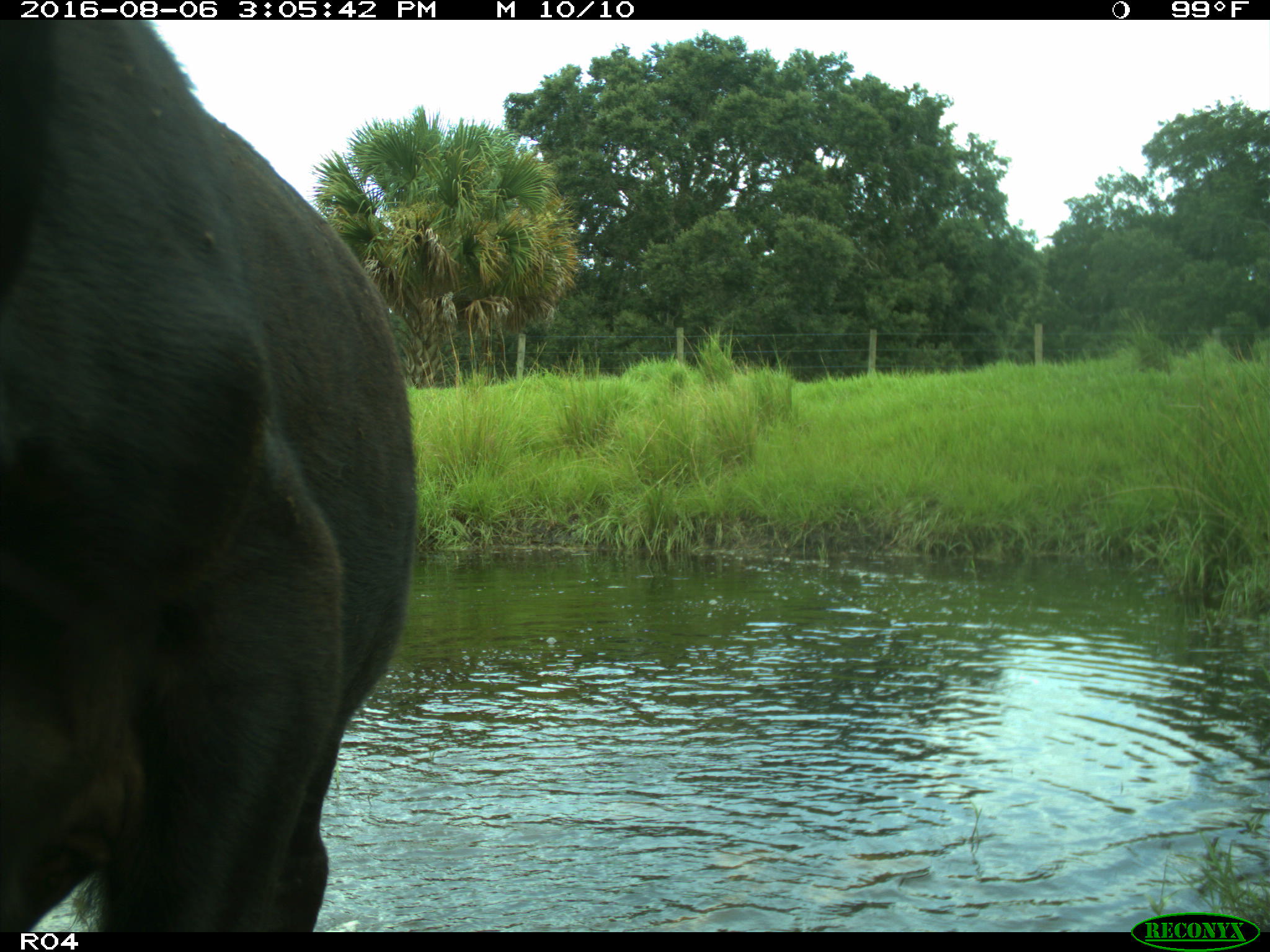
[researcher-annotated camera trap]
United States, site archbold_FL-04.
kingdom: Animalia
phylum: Chordata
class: Mammalia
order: Artiodactyla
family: Bovidae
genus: Bos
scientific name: Bos taurus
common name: domestic cow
Bos taurus (domestic cow).